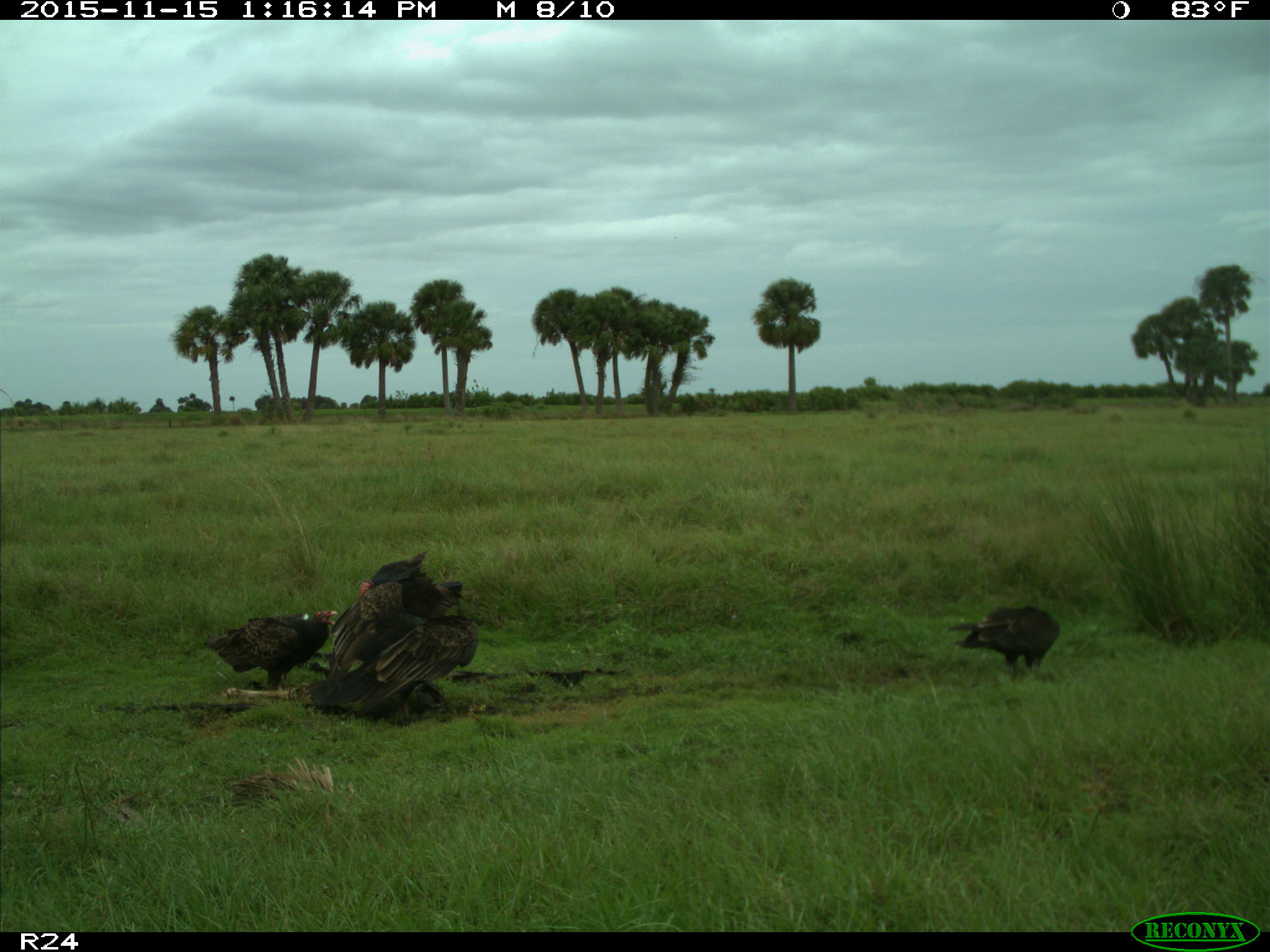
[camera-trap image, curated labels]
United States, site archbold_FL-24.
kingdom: Animalia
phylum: Chordata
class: Aves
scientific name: Aves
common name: birds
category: unidentified bird